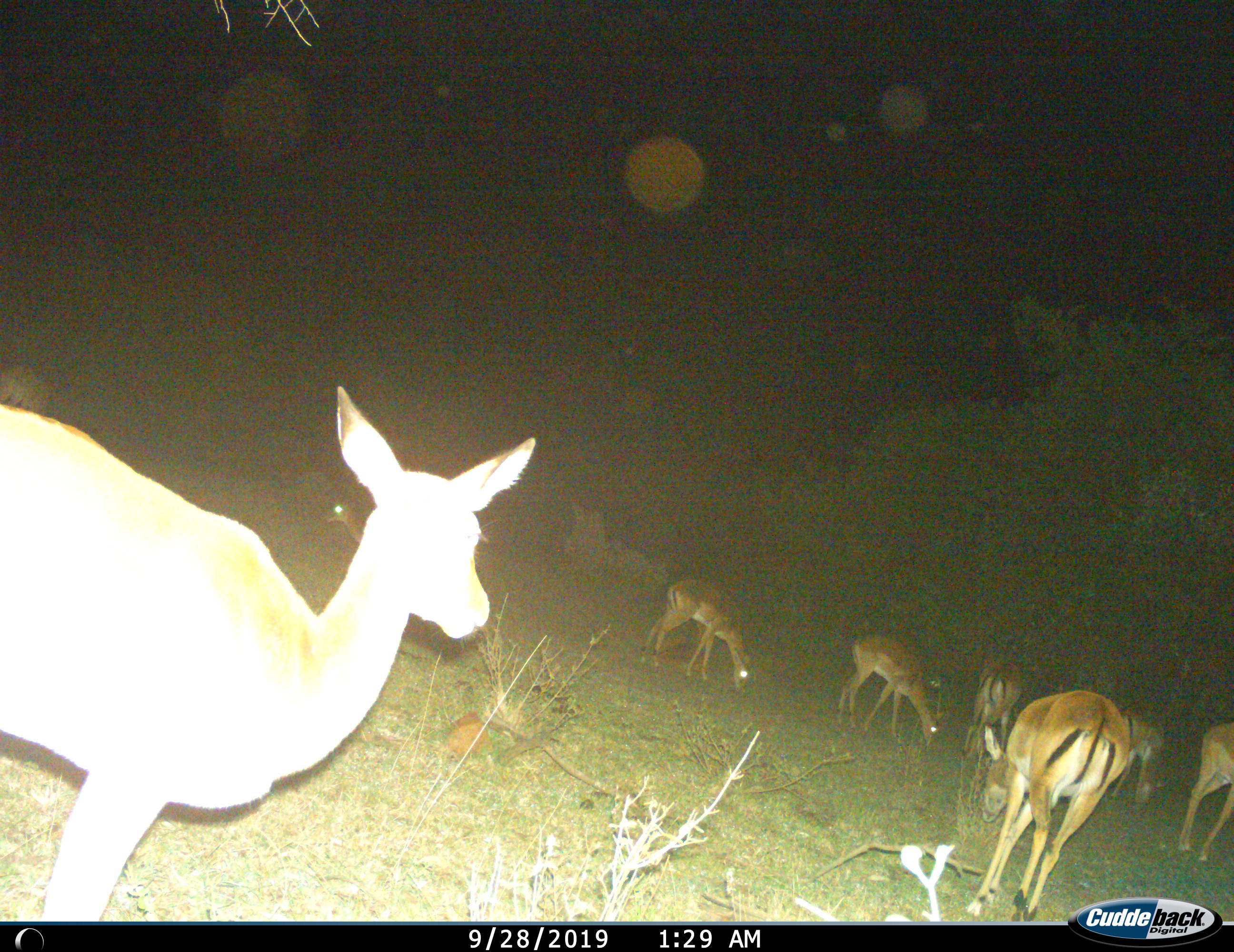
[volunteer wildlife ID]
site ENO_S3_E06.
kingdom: Animalia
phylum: Chordata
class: Mammalia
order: Artiodactyla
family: Bovidae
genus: Aepyceros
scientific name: Aepyceros melampus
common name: impala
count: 9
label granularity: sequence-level